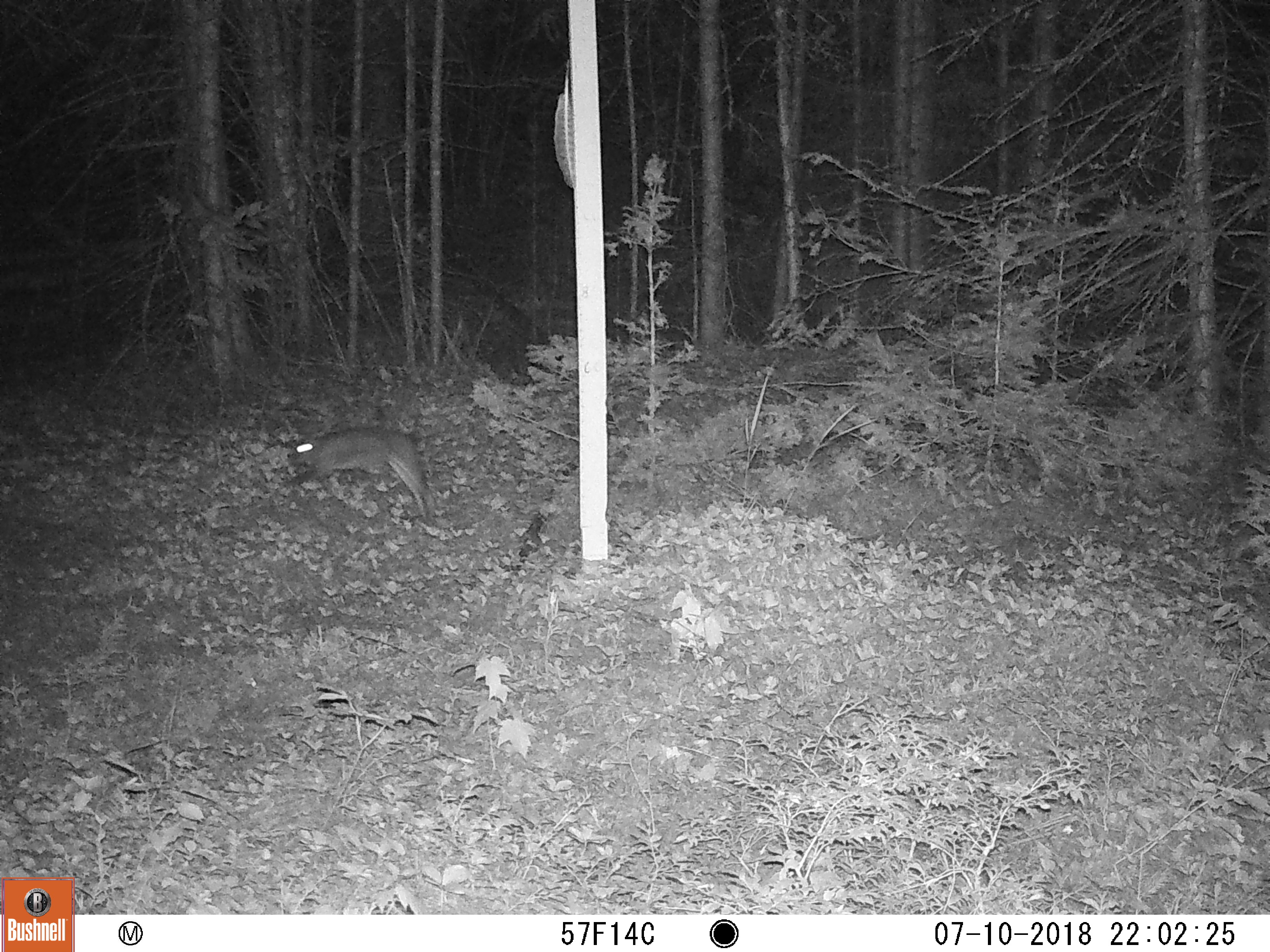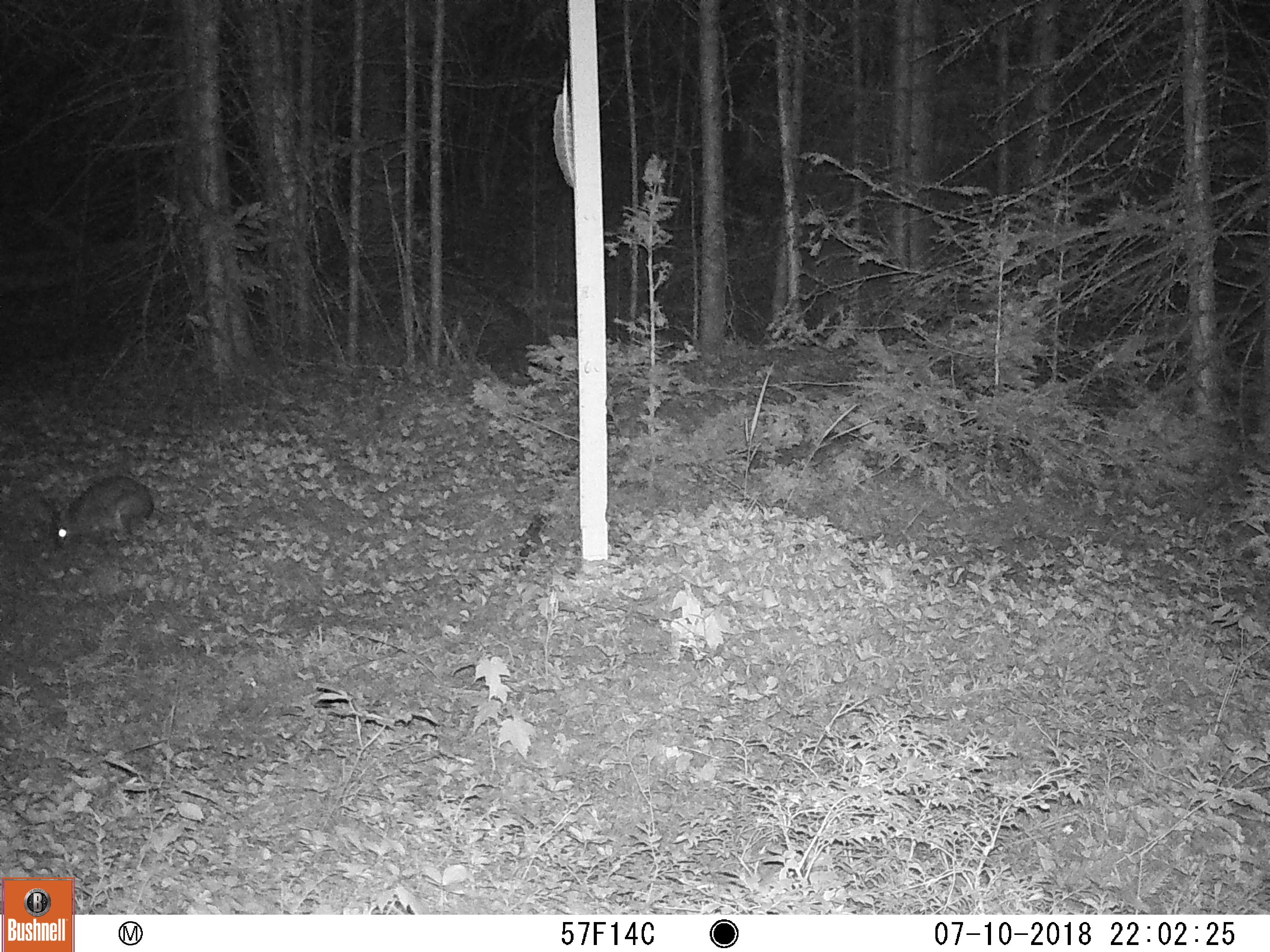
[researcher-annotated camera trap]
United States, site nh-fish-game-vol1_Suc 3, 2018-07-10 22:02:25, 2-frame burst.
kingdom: Animalia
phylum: Chordata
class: Mammalia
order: Lagomorpha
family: Leporidae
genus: Lepus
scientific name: Lepus americanus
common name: snowshoe hare